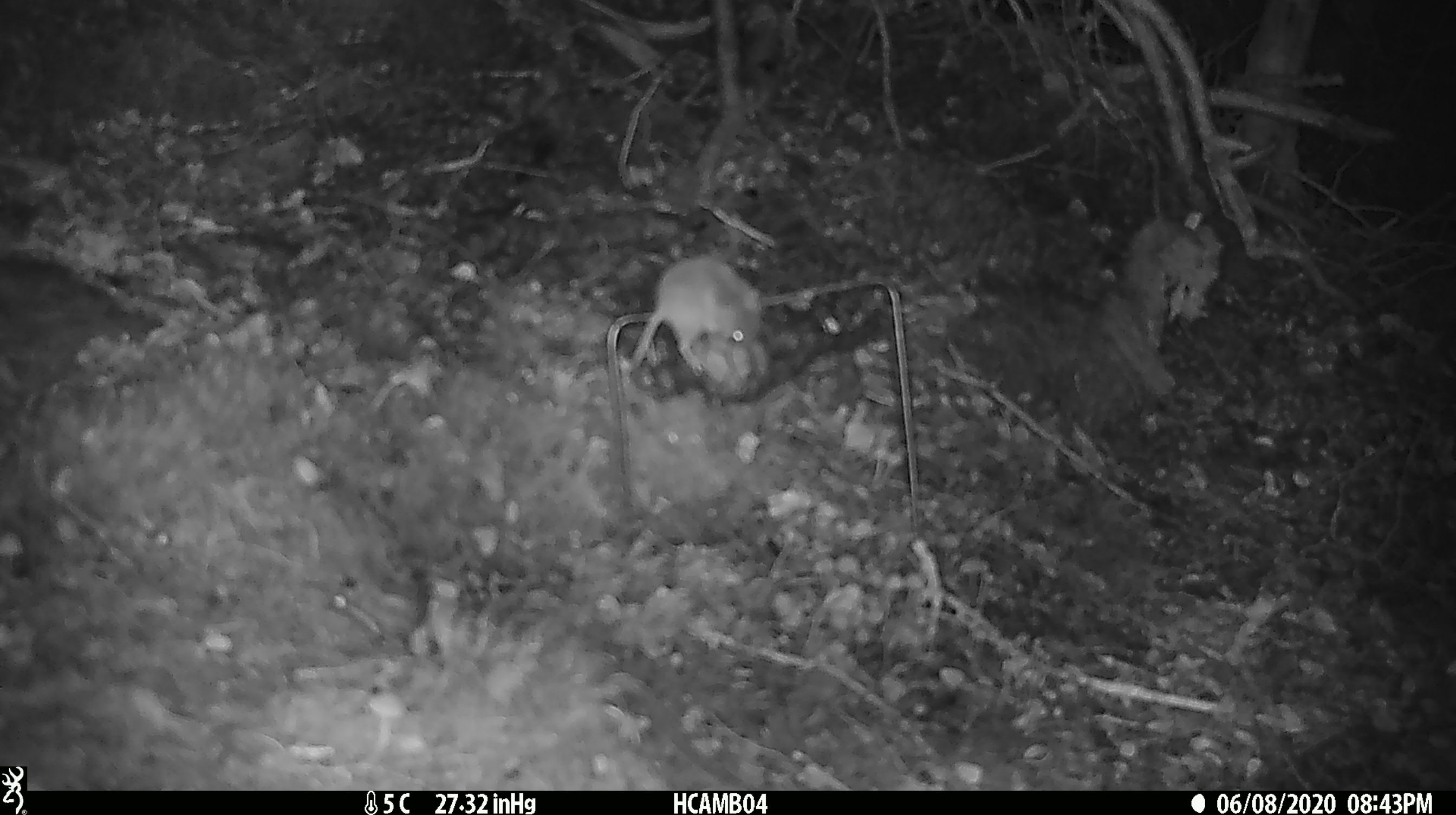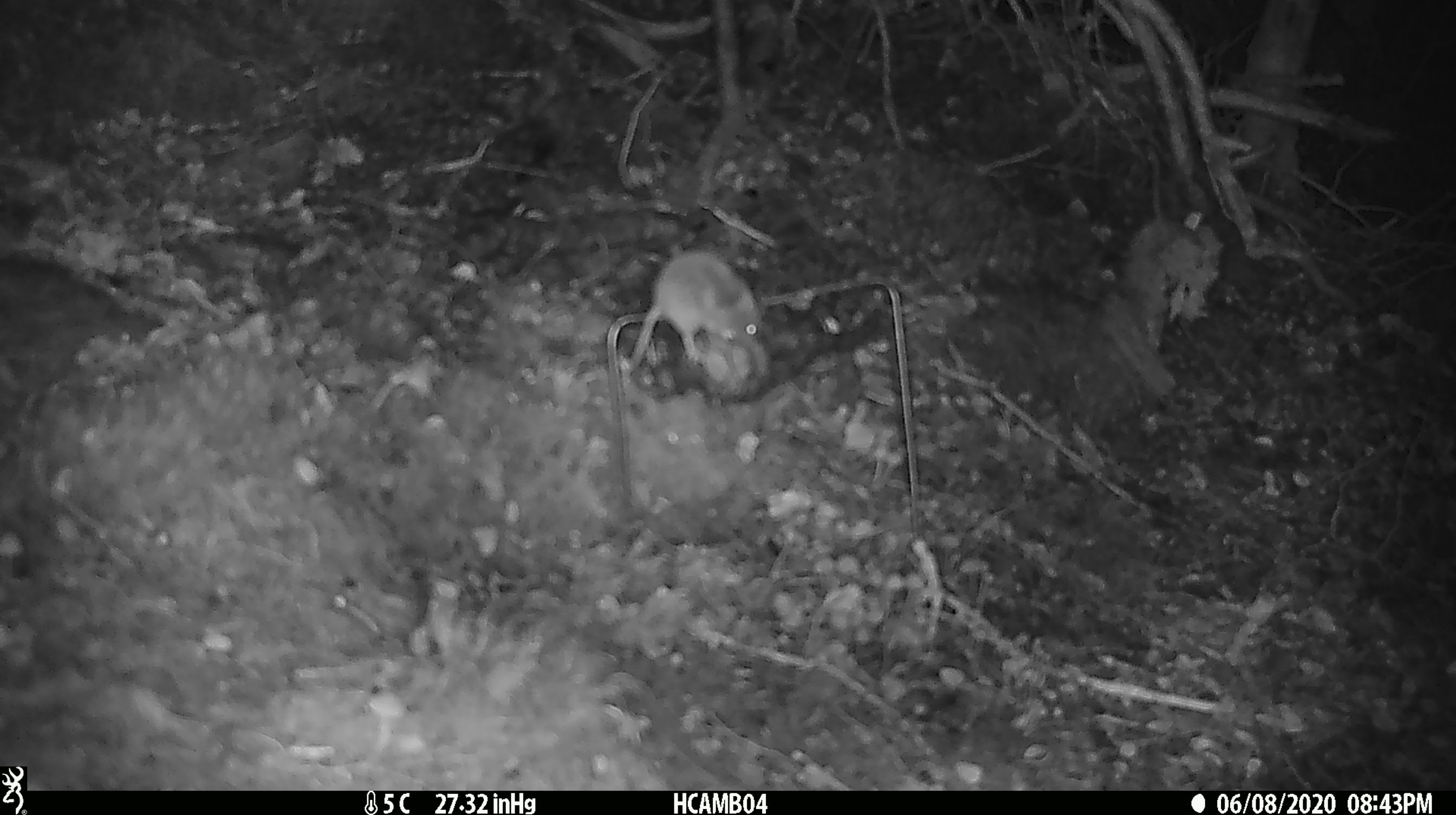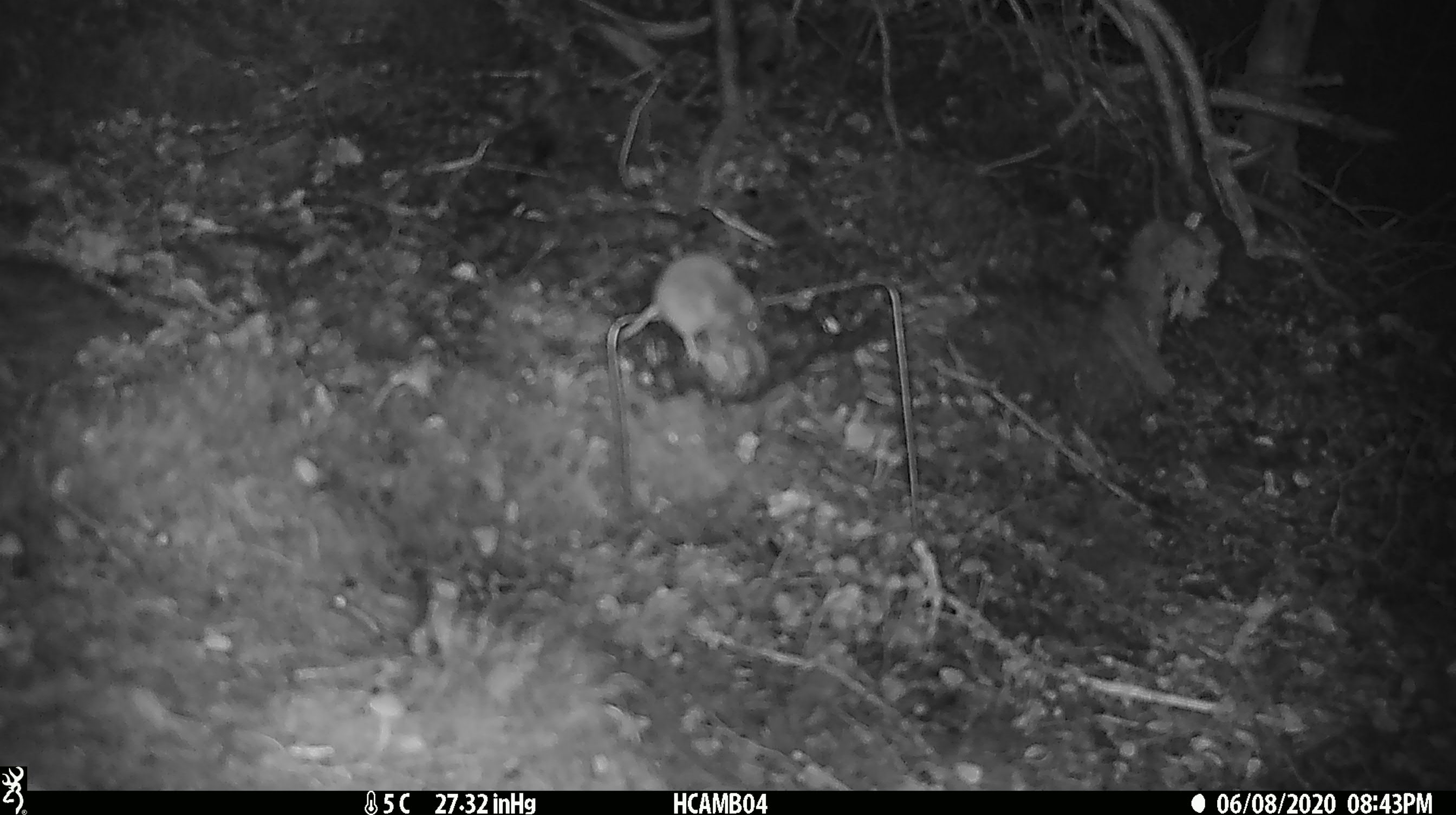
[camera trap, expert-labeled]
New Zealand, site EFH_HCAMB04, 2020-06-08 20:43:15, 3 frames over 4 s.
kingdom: Animalia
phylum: Chordata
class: Mammalia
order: Rodentia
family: Muridae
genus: Mus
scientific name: Mus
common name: mouse